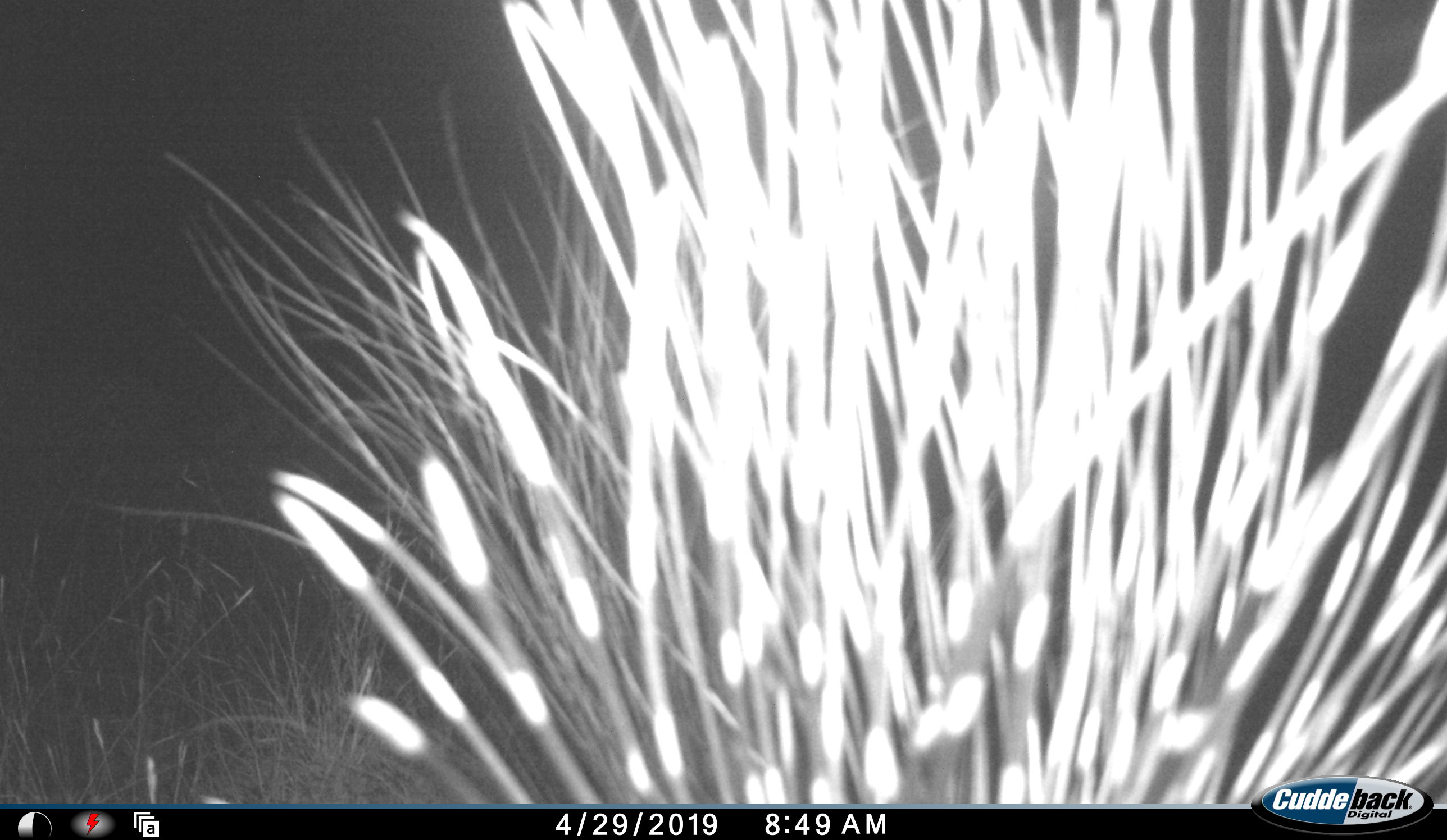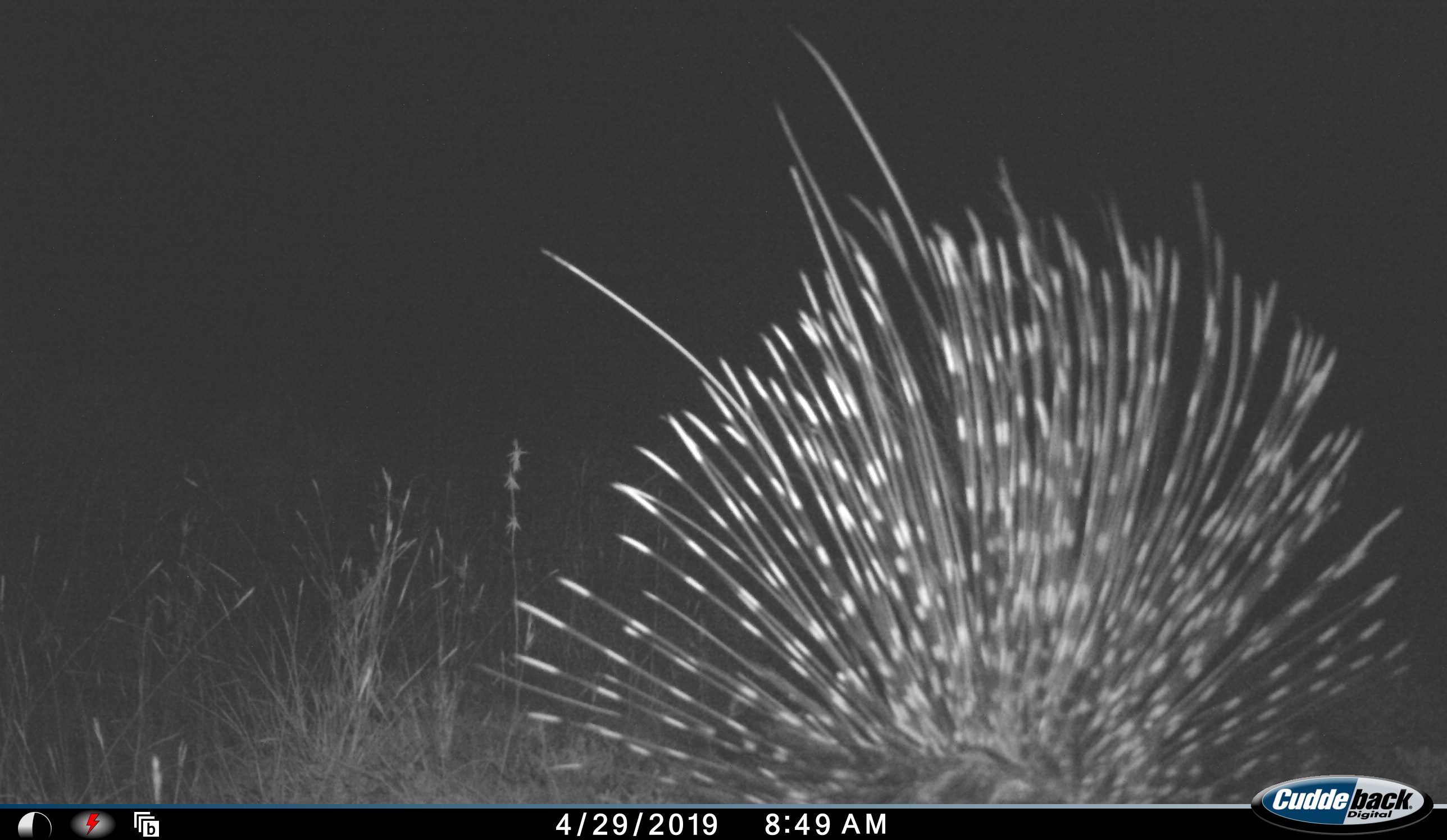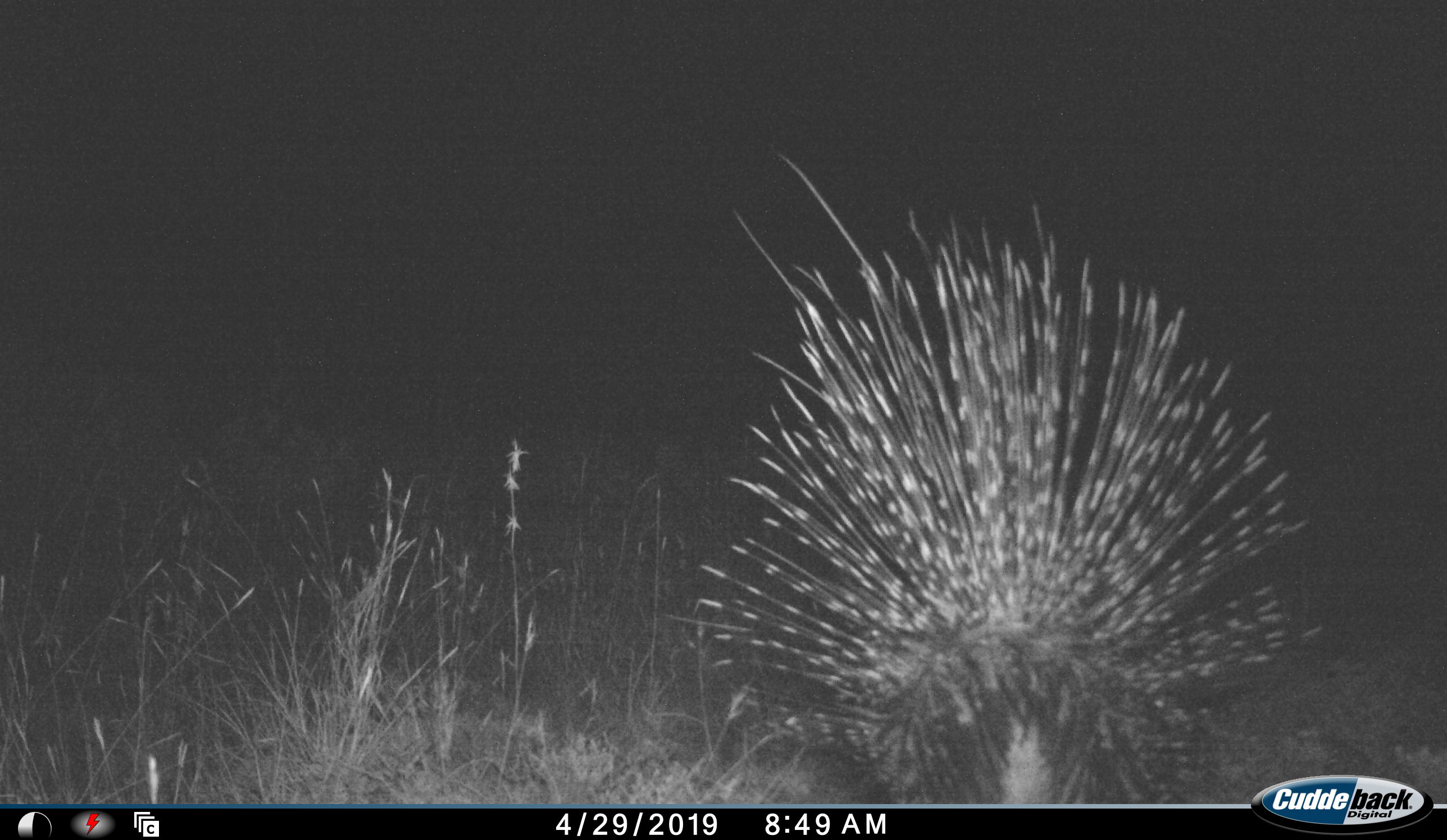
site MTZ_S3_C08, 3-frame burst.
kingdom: Animalia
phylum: Chordata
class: Mammalia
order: Rodentia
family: Hystricidae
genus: Hystrix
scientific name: Hystrix cristata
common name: crested porcupine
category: porcupine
Porcupine (crested porcupine) (Hystrix cristata), count 1. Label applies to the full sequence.